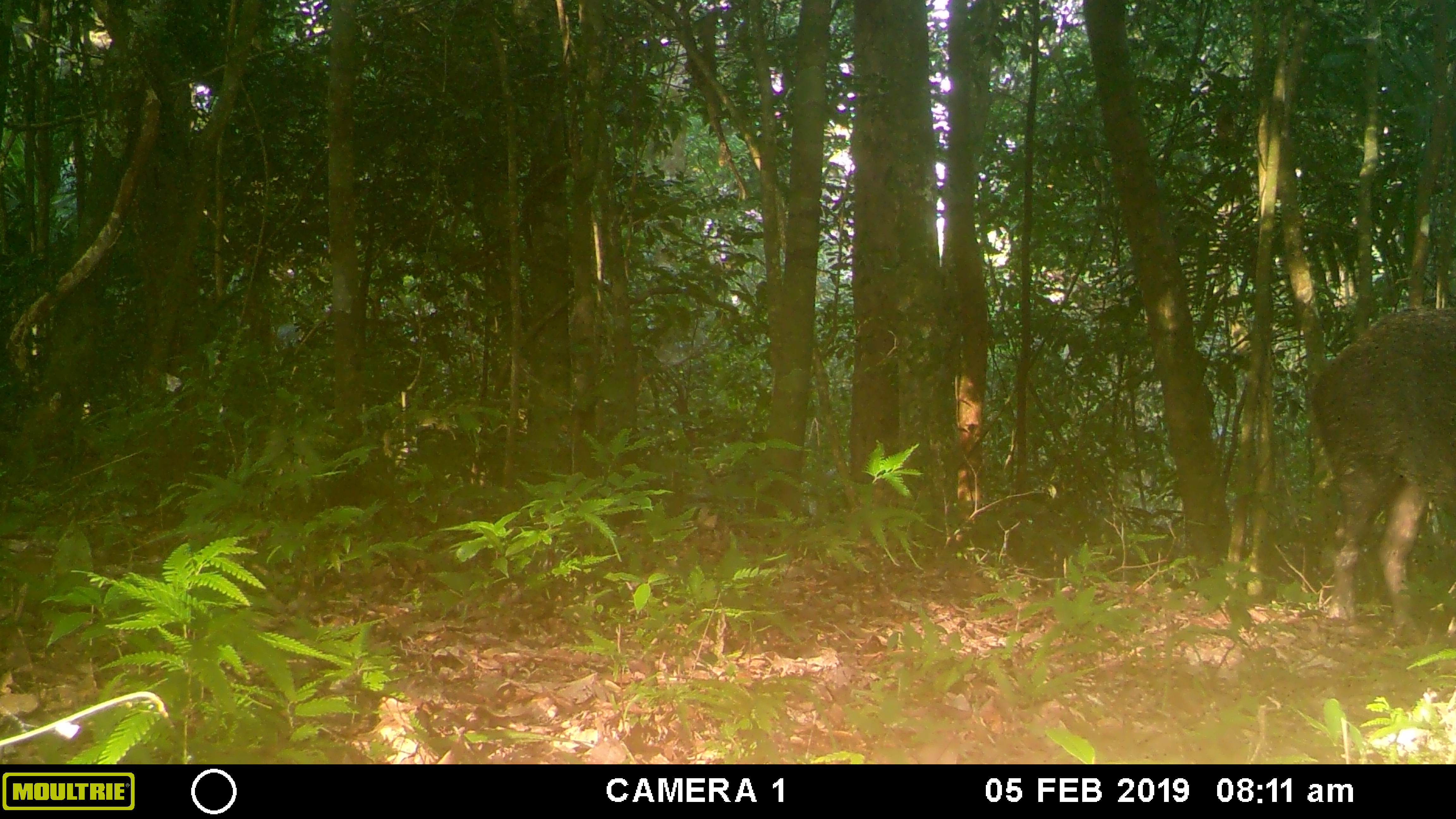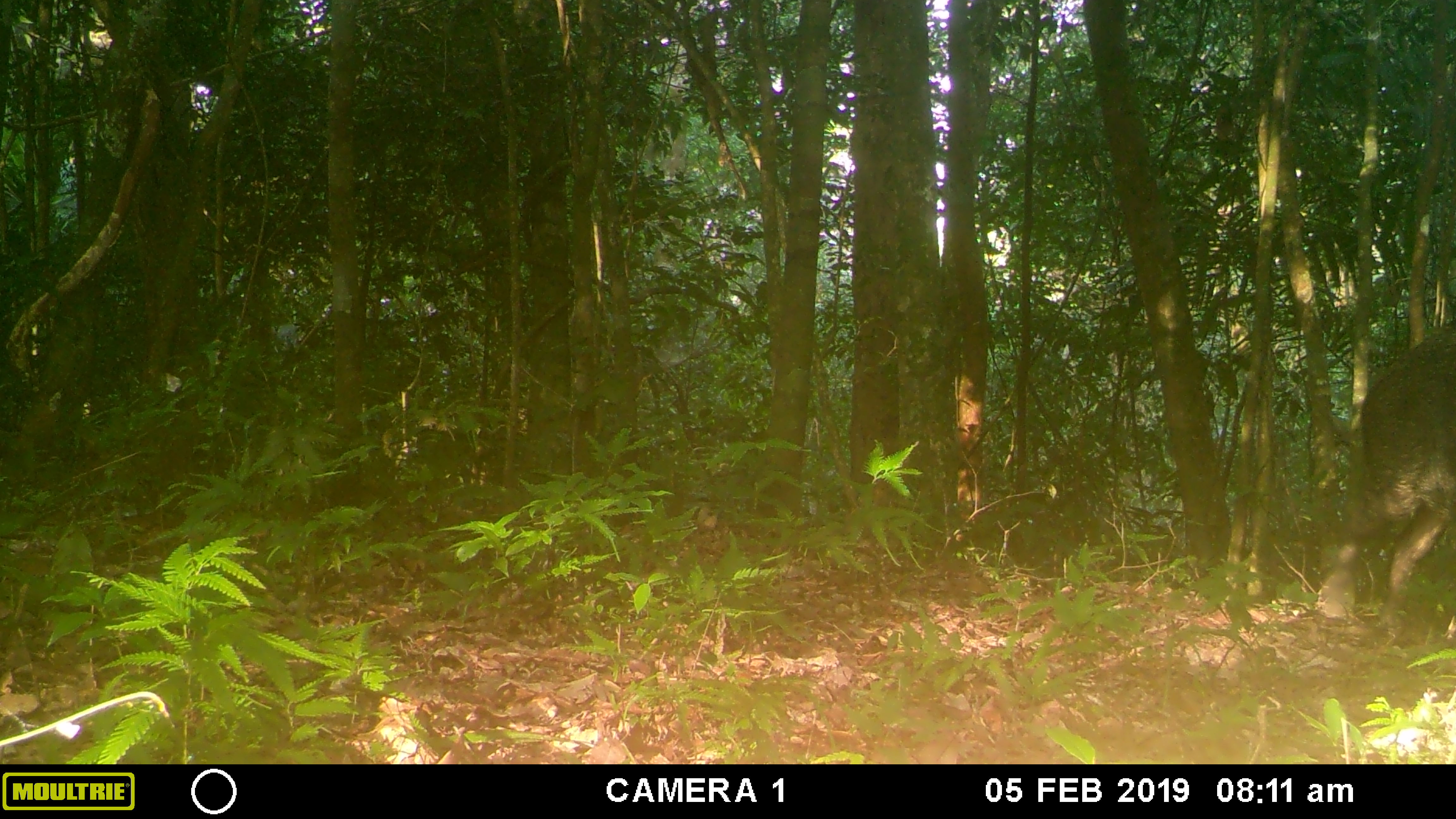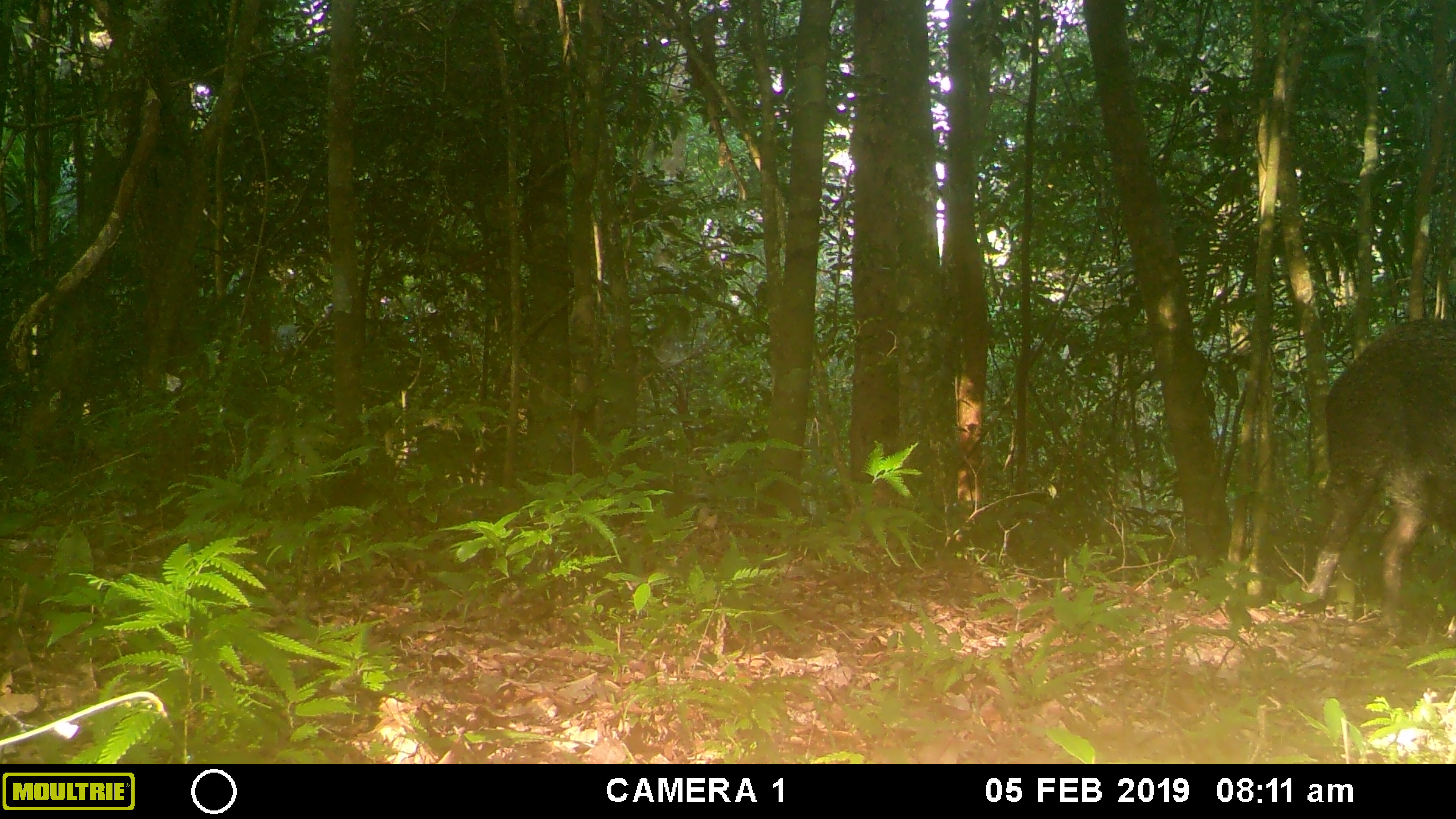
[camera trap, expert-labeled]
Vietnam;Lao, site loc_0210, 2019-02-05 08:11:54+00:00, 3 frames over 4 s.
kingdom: Animalia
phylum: Chordata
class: Mammalia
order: Artiodactyla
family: Suidae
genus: Sus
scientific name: Sus scrofa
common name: eurasian wild pig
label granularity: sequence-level